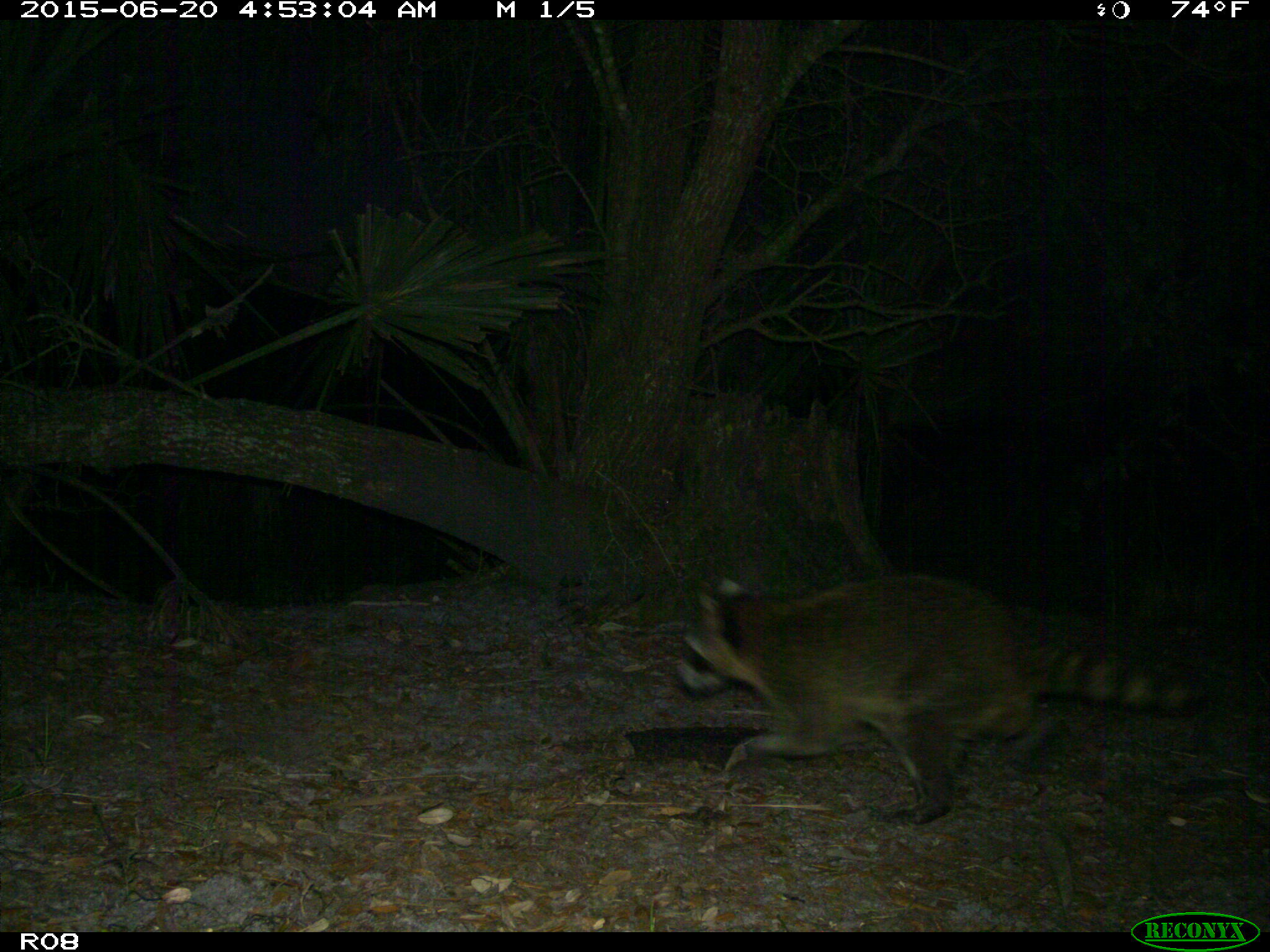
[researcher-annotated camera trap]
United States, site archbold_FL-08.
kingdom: Animalia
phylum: Chordata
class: Mammalia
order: Carnivora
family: Procyonidae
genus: Procyon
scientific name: Procyon lotor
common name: common raccoon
Procyon lotor (common raccoon).